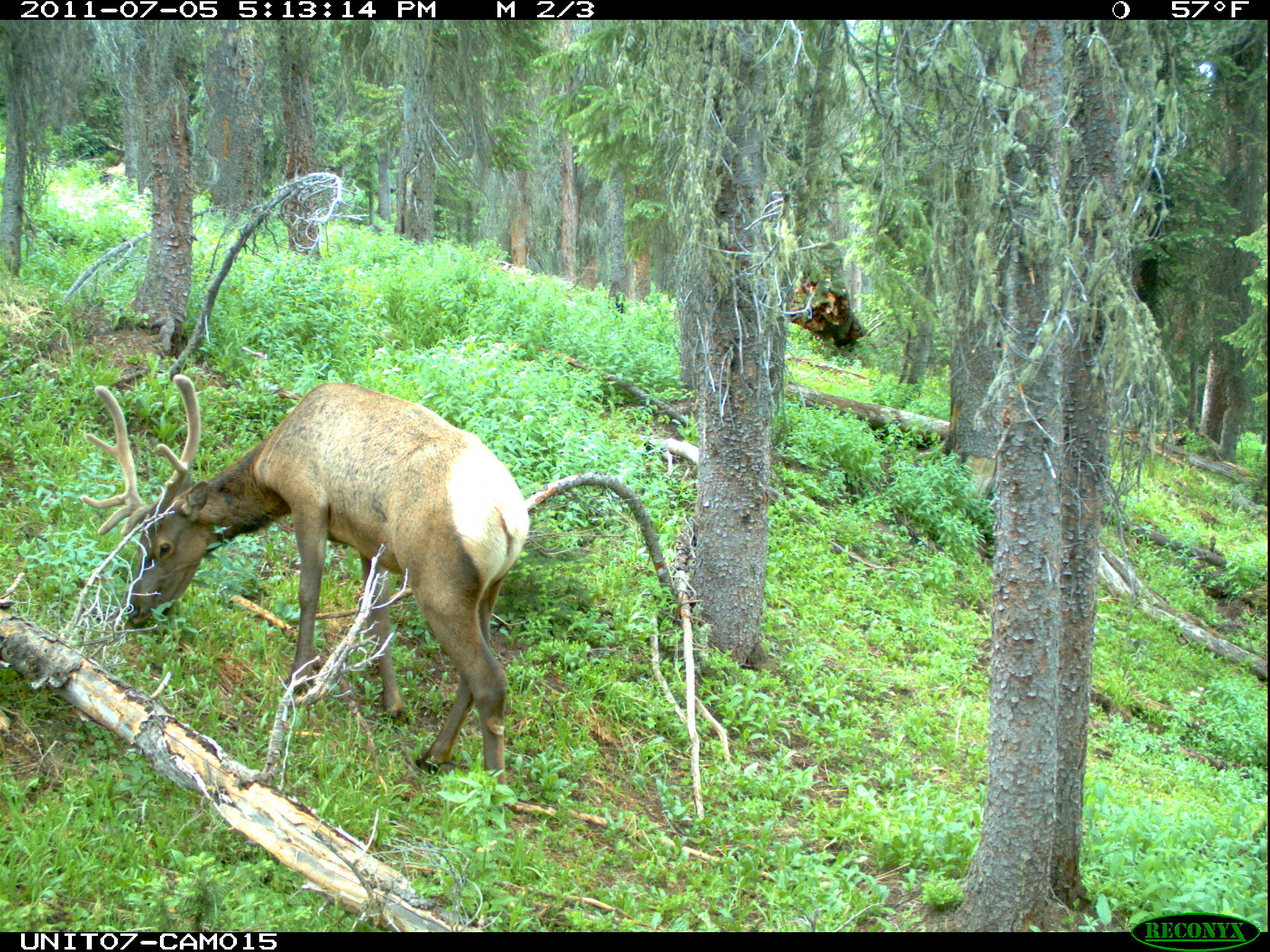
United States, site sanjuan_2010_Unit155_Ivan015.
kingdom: Animalia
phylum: Chordata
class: Mammalia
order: Artiodactyla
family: Cervidae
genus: Cervus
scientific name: Cervus elaphus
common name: red deer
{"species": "Cervus elaphus (red deer)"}